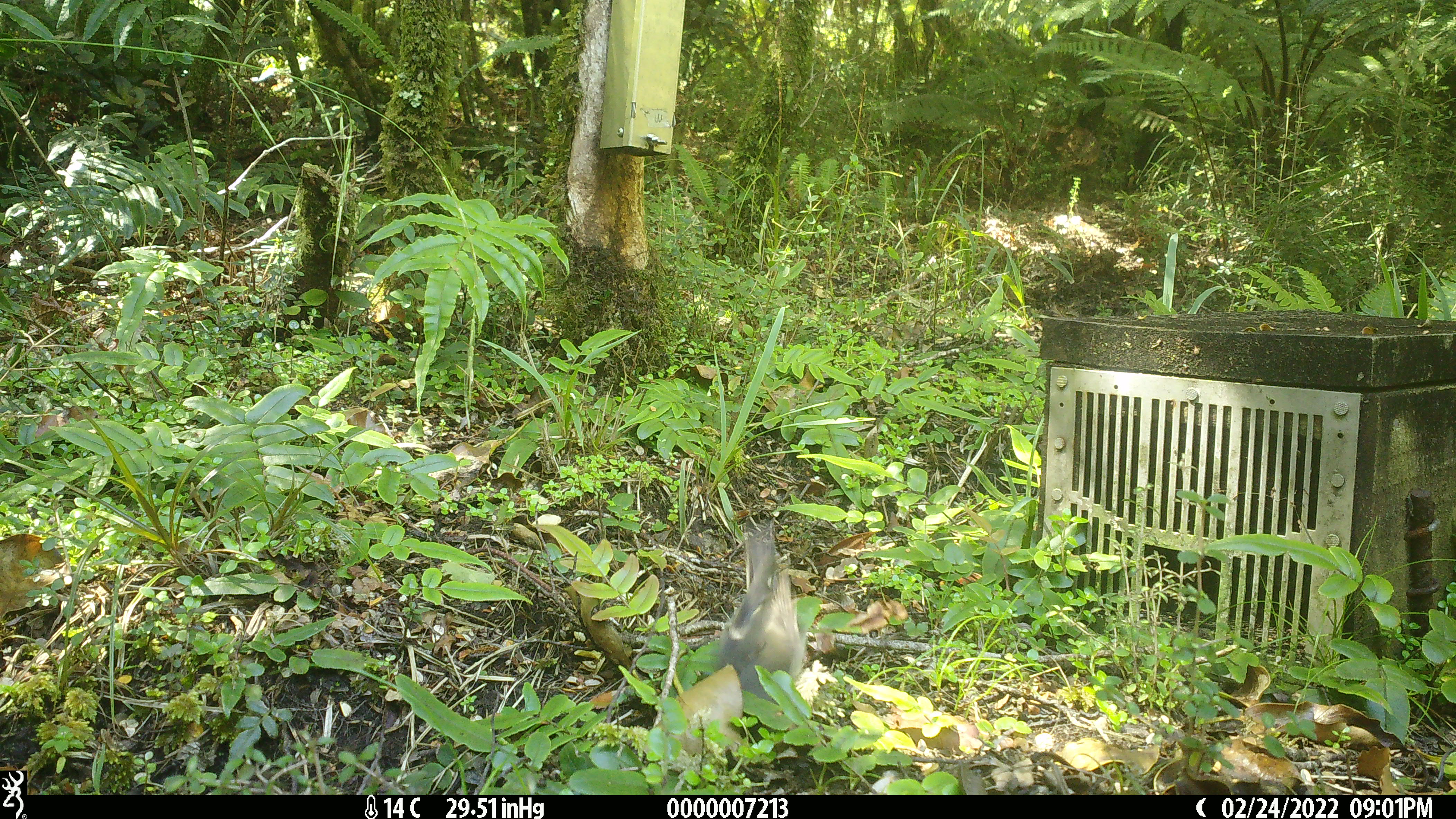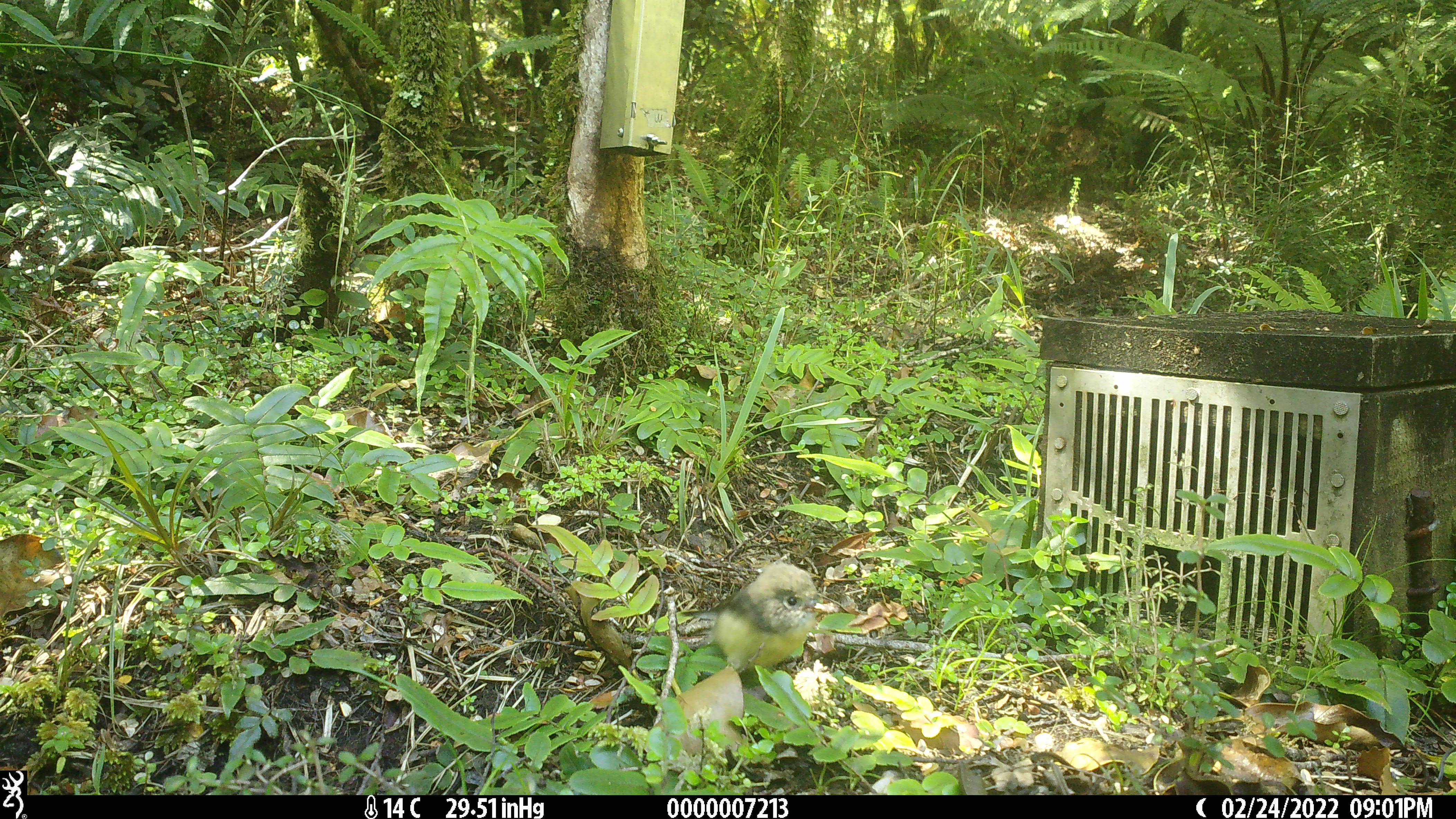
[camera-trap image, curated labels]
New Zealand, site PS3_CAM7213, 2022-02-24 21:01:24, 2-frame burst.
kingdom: Animalia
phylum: Chordata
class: Aves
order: Passeriformes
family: Petroicidae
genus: Petroica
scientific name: Petroica macrocephala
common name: tomtit